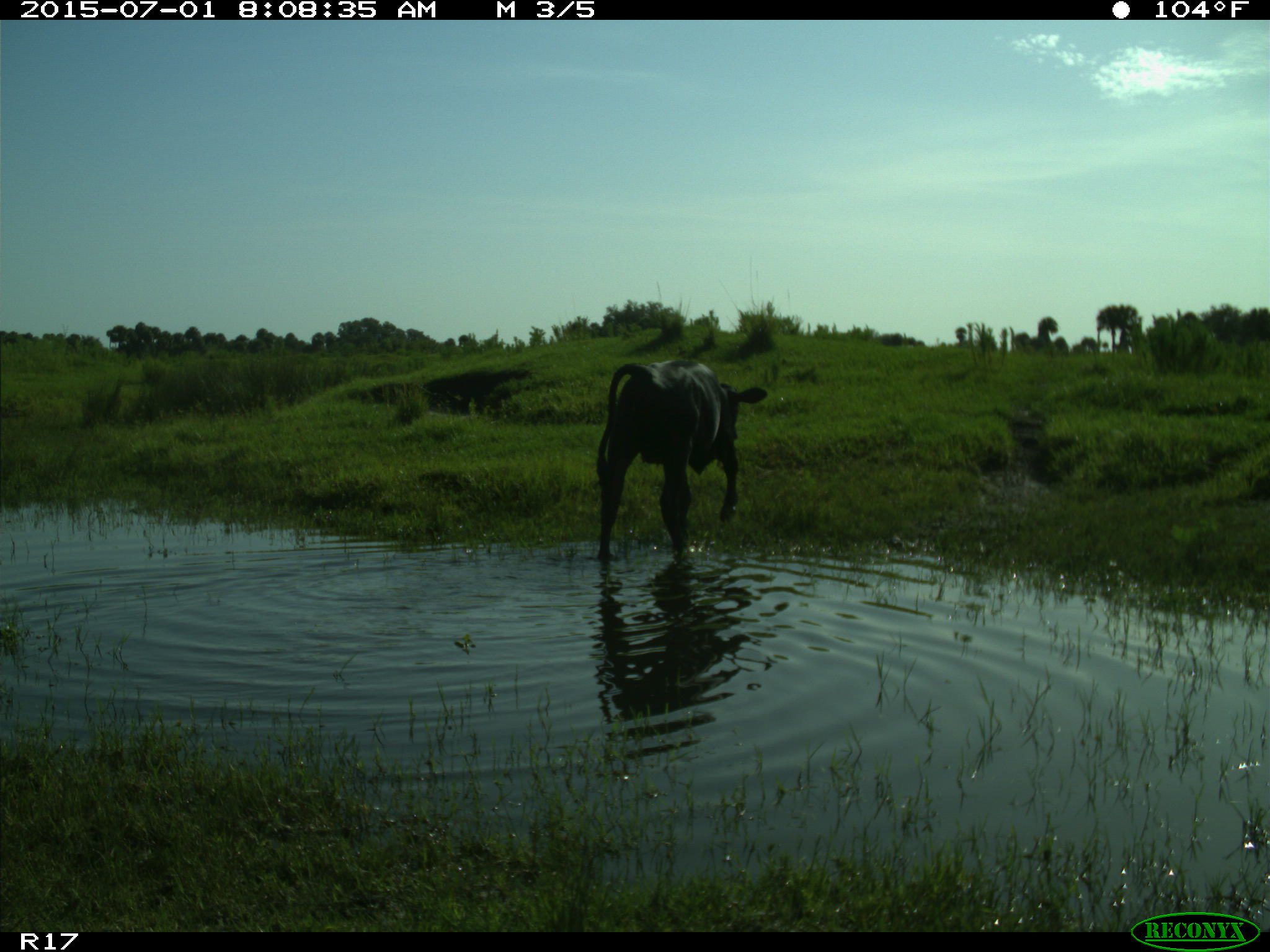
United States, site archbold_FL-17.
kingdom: Animalia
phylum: Chordata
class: Mammalia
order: Artiodactyla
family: Bovidae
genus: Bos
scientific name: Bos taurus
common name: domestic cow